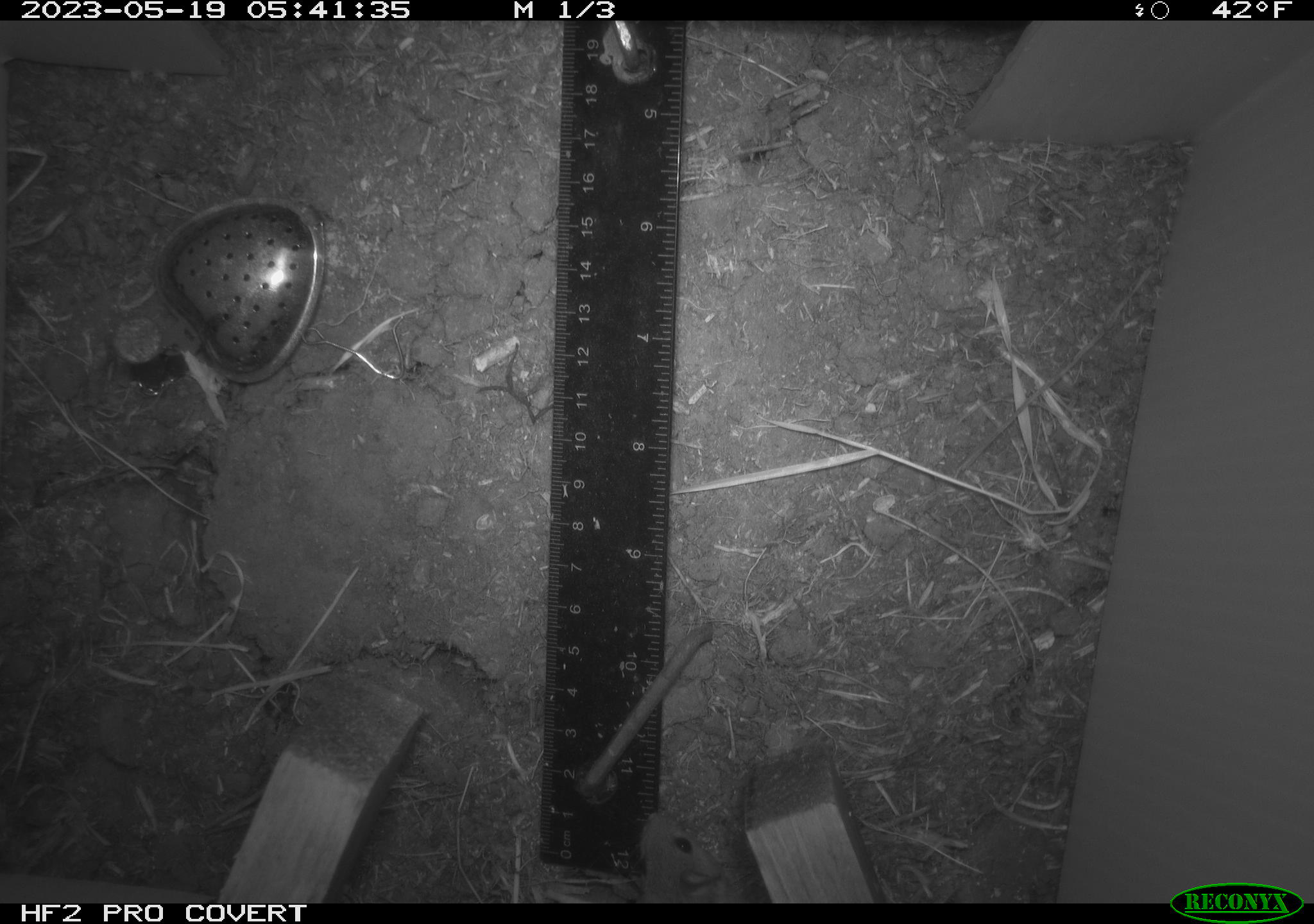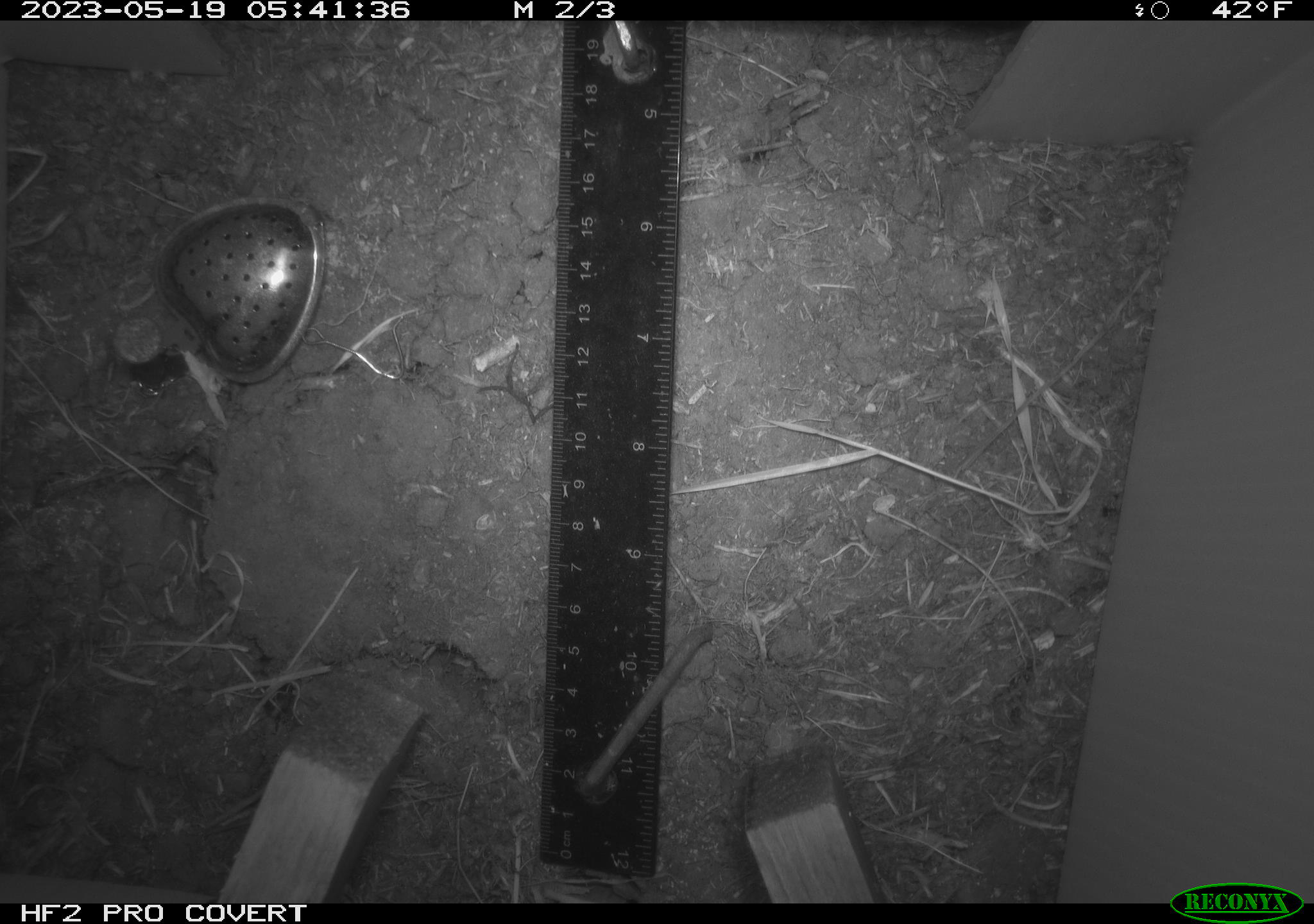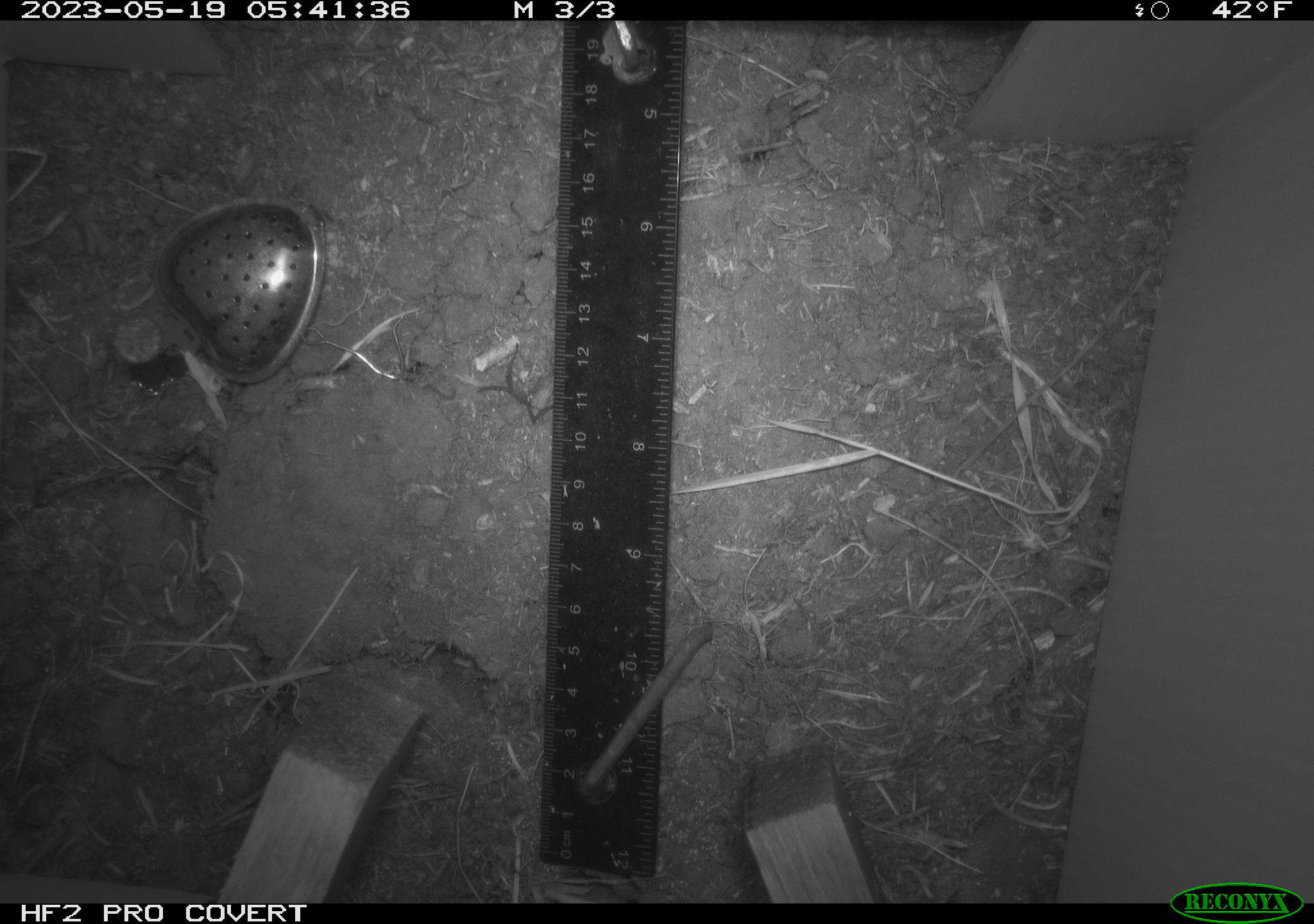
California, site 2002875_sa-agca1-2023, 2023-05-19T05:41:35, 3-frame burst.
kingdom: Animalia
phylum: Chordata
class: Mammalia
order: Rodentia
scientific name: Rodentia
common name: mouse species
Mouse species (Rodentia).